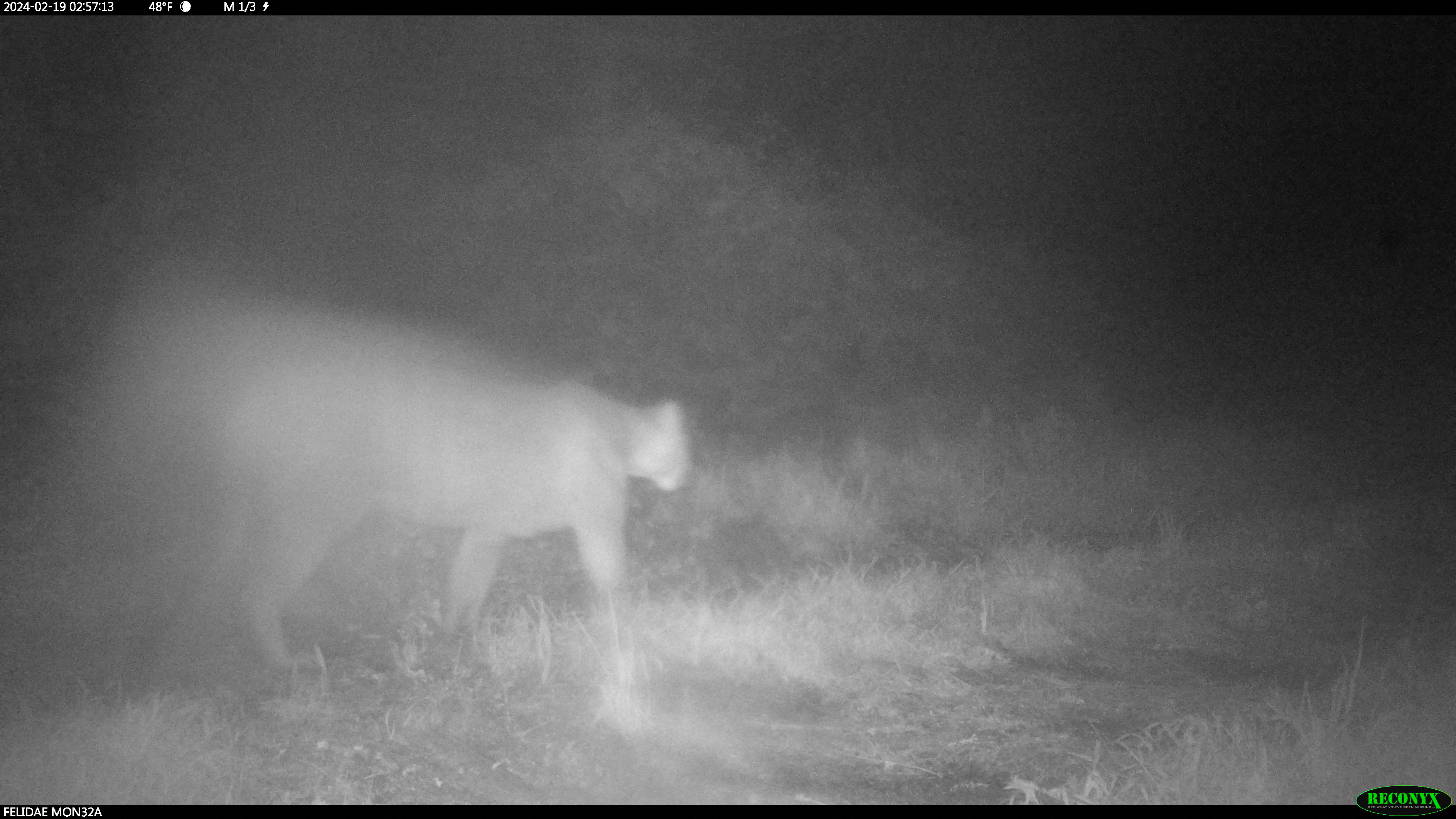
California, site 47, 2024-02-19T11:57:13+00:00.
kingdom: Animalia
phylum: Chordata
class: Mammalia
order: Carnivora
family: Felidae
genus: Puma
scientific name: Puma concolor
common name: puma